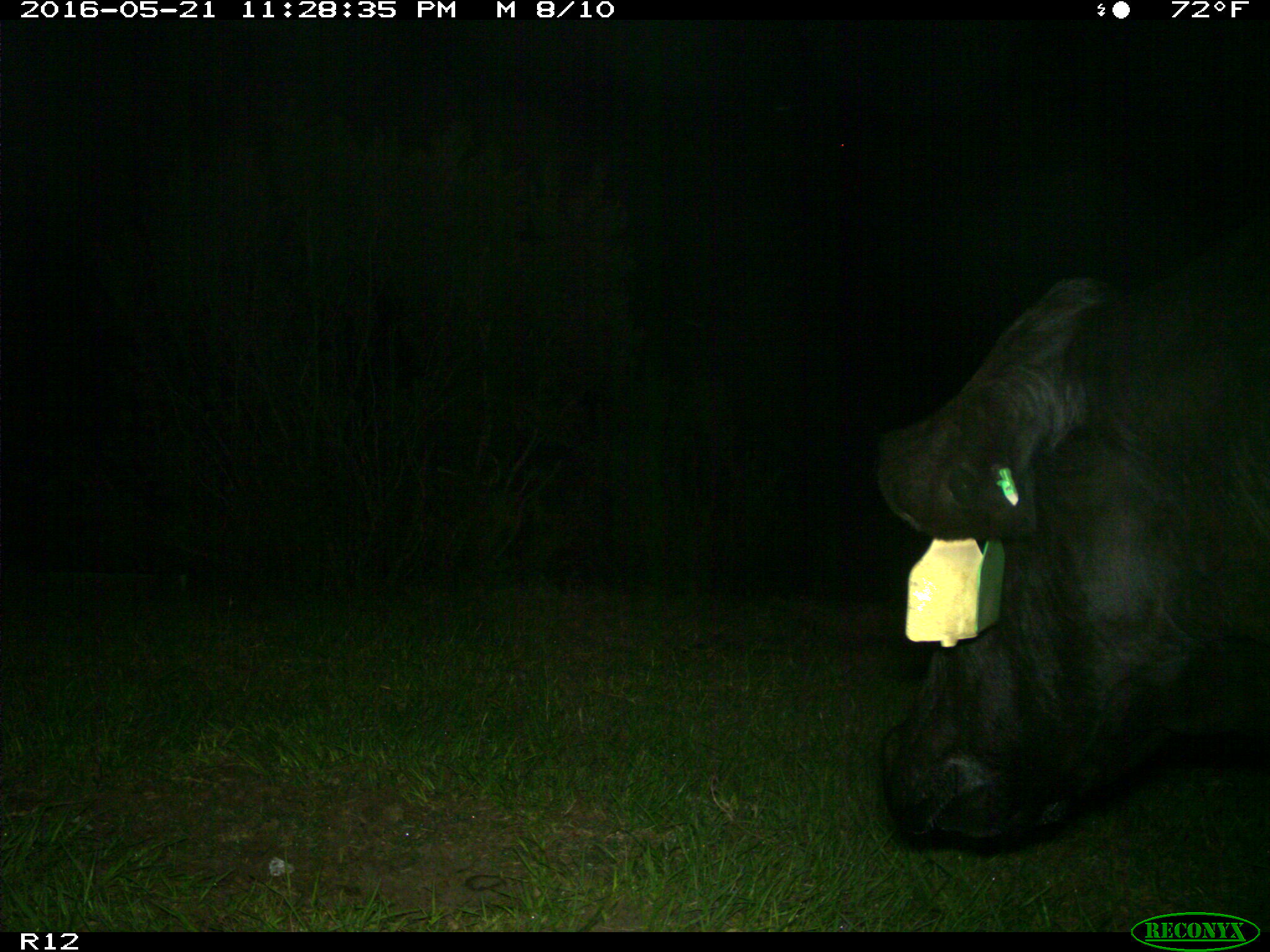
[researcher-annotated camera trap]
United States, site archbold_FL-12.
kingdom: Animalia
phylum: Chordata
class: Mammalia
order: Artiodactyla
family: Bovidae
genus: Bos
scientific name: Bos taurus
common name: domestic cow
Bos taurus (domestic cow).